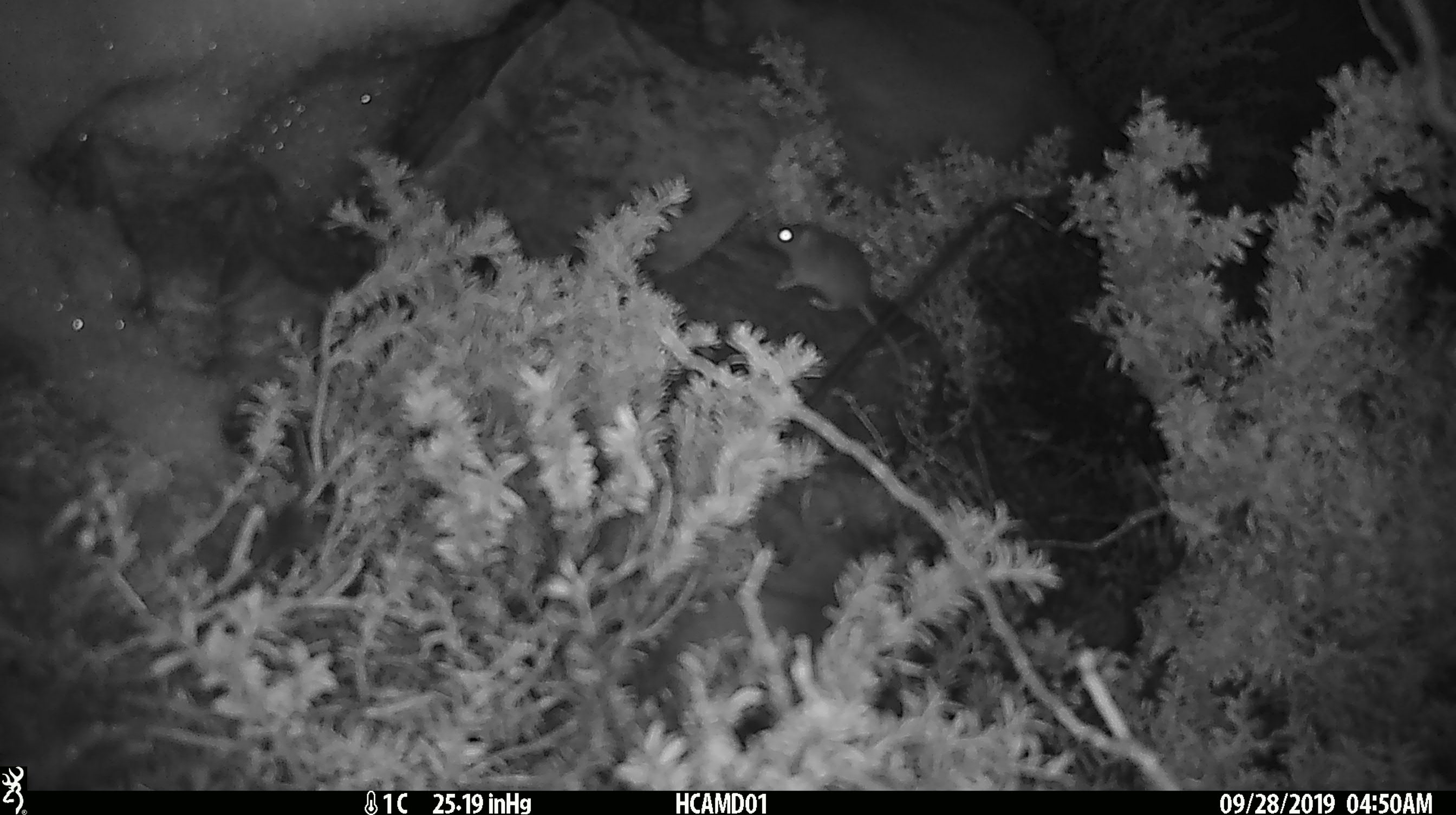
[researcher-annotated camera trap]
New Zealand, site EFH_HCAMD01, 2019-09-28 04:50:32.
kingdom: Animalia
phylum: Chordata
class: Mammalia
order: Rodentia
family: Muridae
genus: Mus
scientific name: Mus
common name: mouse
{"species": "mouse (Mus)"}